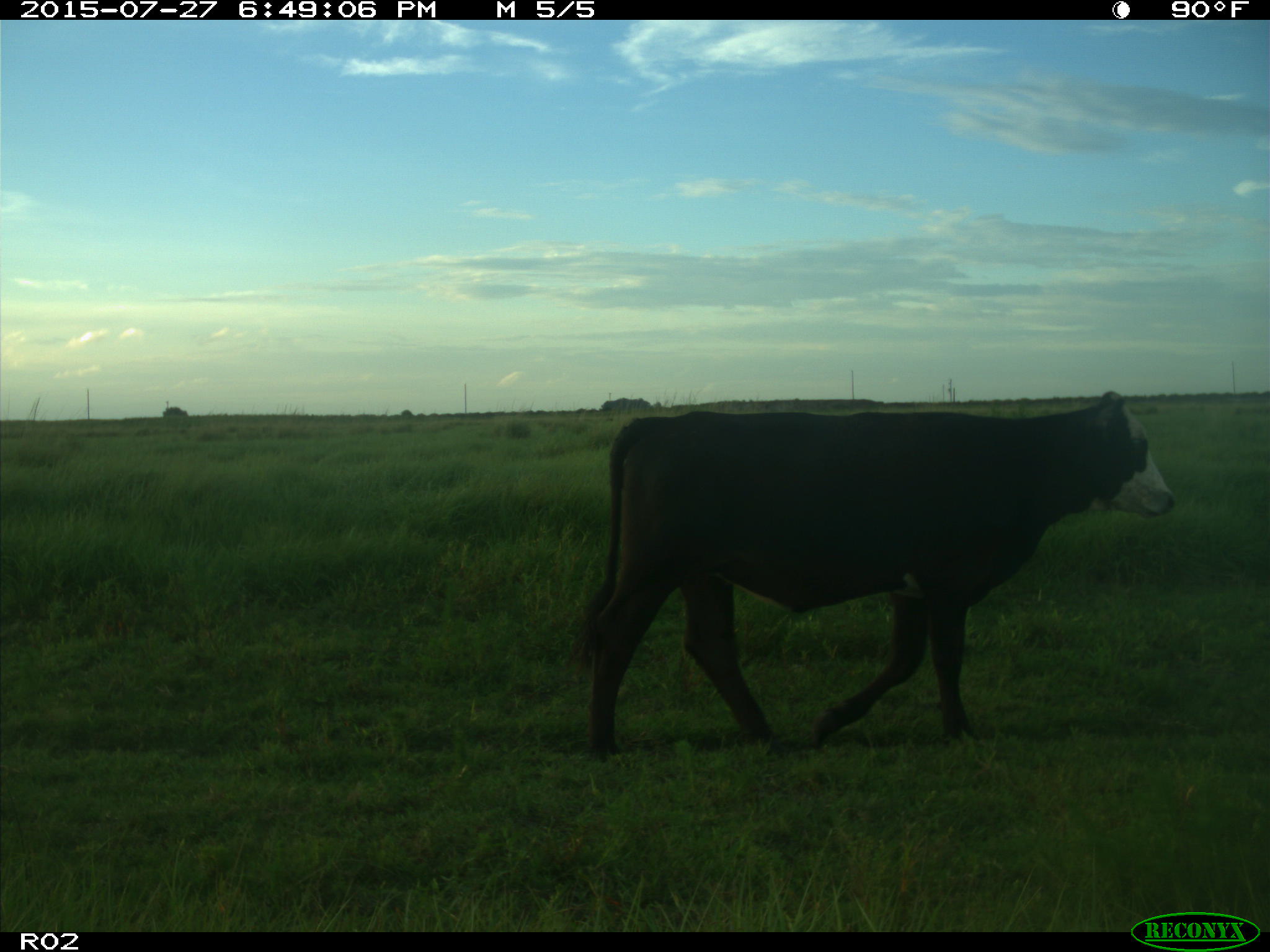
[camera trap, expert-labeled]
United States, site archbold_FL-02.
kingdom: Animalia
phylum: Chordata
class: Mammalia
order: Artiodactyla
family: Bovidae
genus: Bos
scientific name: Bos taurus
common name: domestic cow